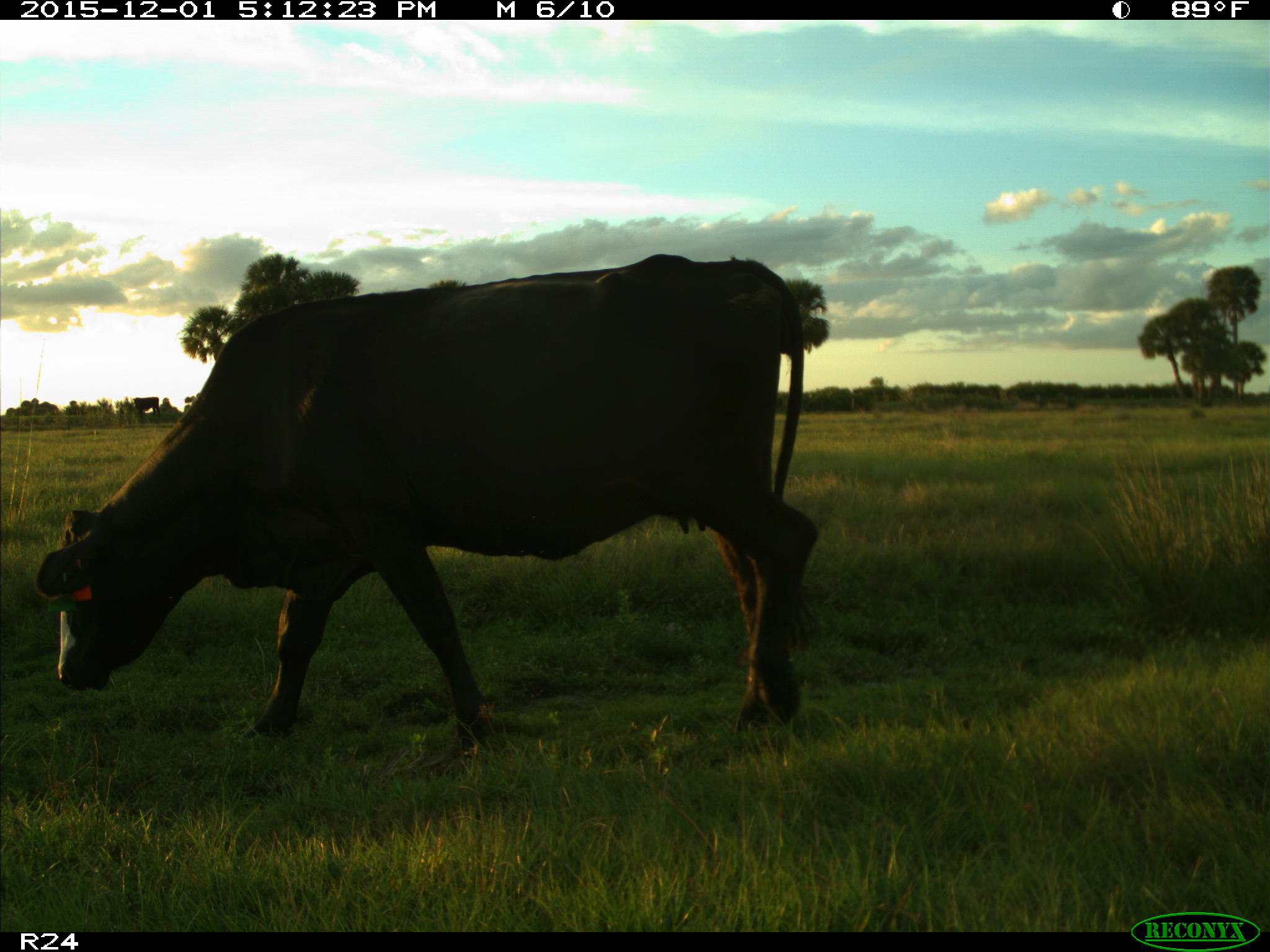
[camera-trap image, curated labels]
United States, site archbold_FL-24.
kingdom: Animalia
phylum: Chordata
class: Mammalia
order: Artiodactyla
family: Bovidae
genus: Bos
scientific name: Bos taurus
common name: domestic cow